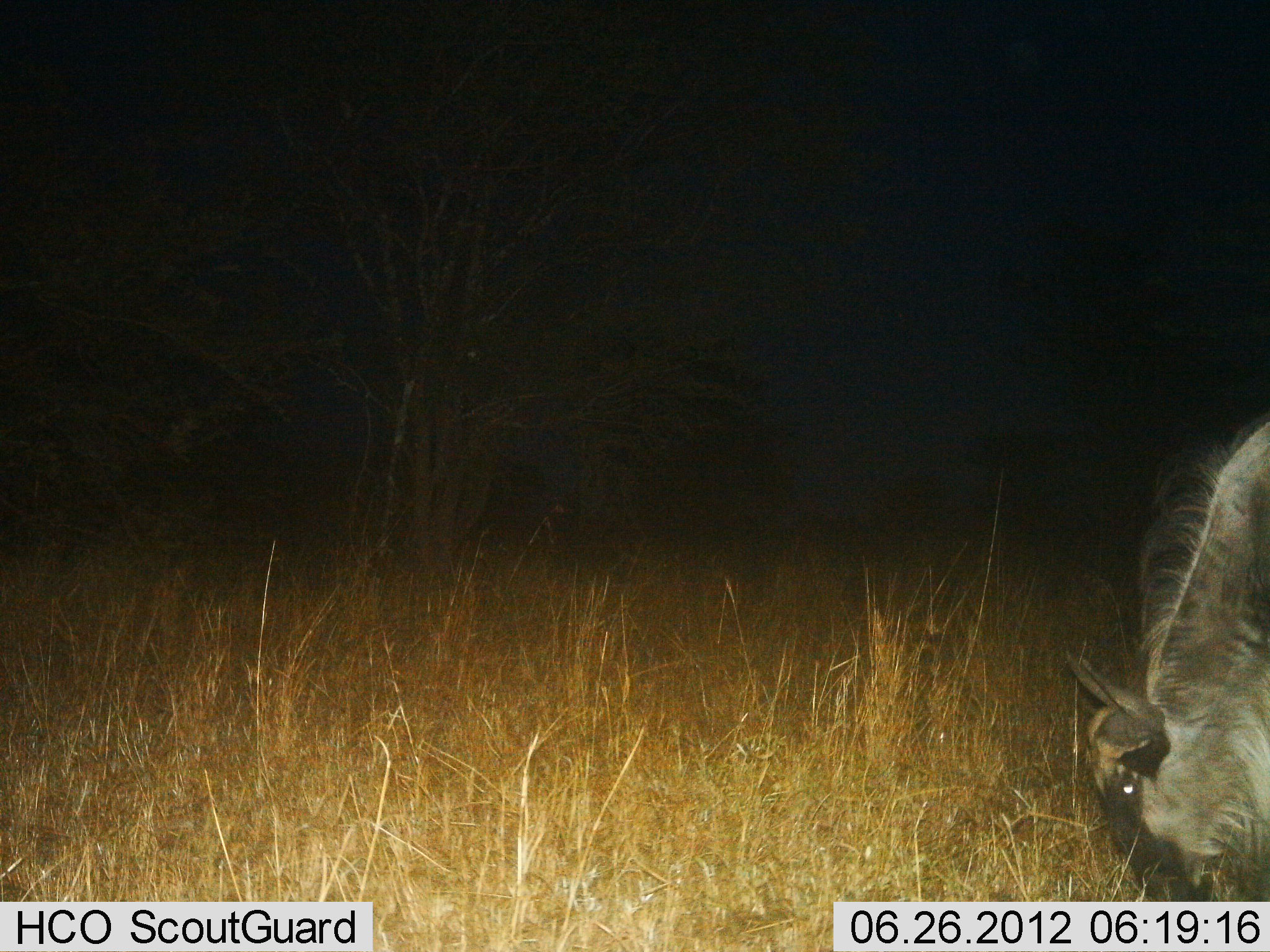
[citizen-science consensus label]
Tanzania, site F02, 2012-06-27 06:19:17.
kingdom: Animalia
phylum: Chordata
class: Mammalia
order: Artiodactyla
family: Bovidae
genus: Connochaetes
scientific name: Connochaetes taurinus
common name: blue wildebeest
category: wildebeest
Wildebeest (blue wildebeest) (Connochaetes taurinus), count 1. Behavior (volunteer vote fractions): standing 9%, resting 0%, moving 0%, interacting 0%. Young present (vote fraction): 0%. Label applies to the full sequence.